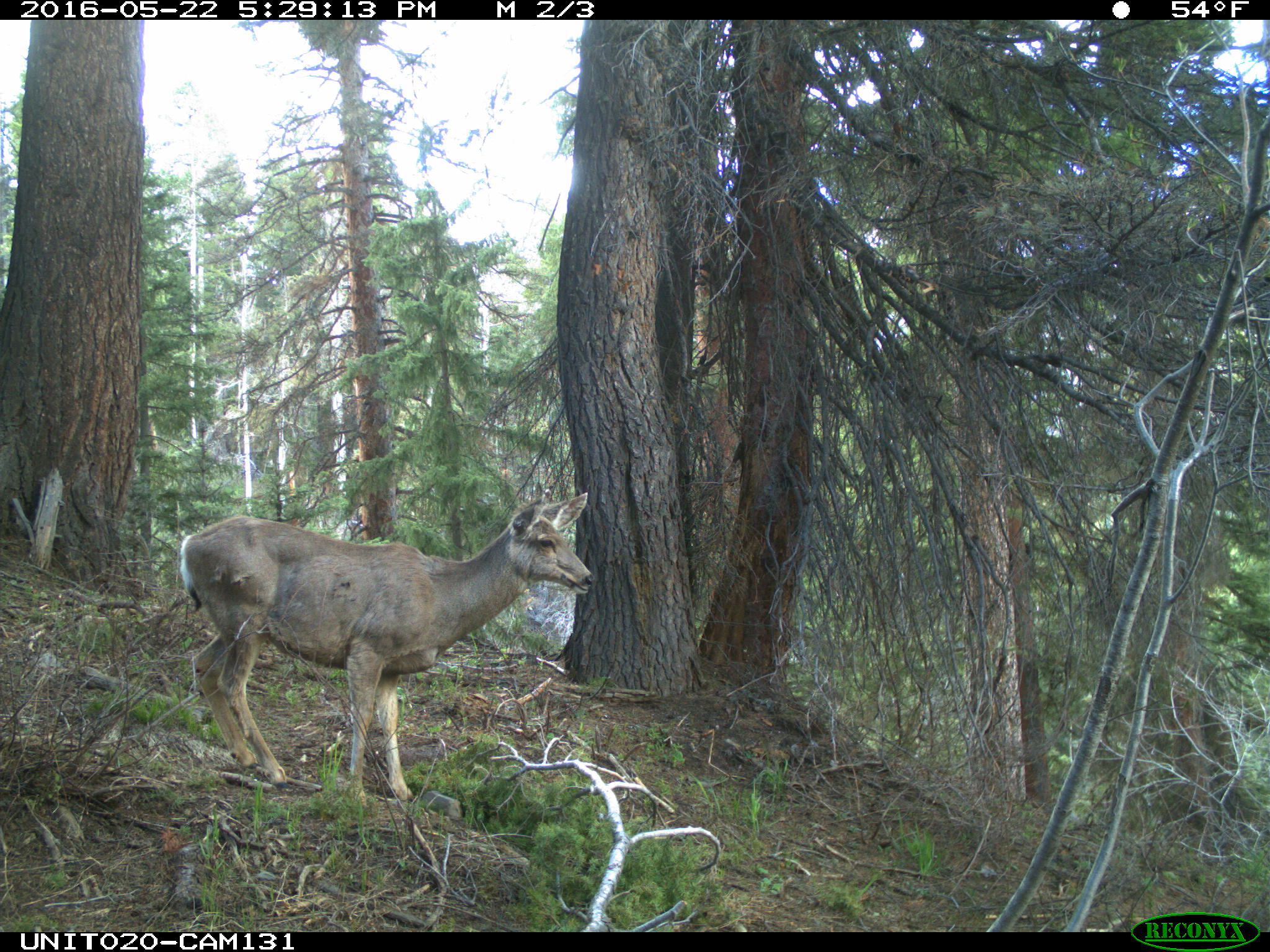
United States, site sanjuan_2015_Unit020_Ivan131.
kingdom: Animalia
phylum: Chordata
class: Mammalia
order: Artiodactyla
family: Cervidae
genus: Odocoileus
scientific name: Odocoileus hemionus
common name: mule deer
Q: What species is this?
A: Odocoileus hemionus (mule deer).